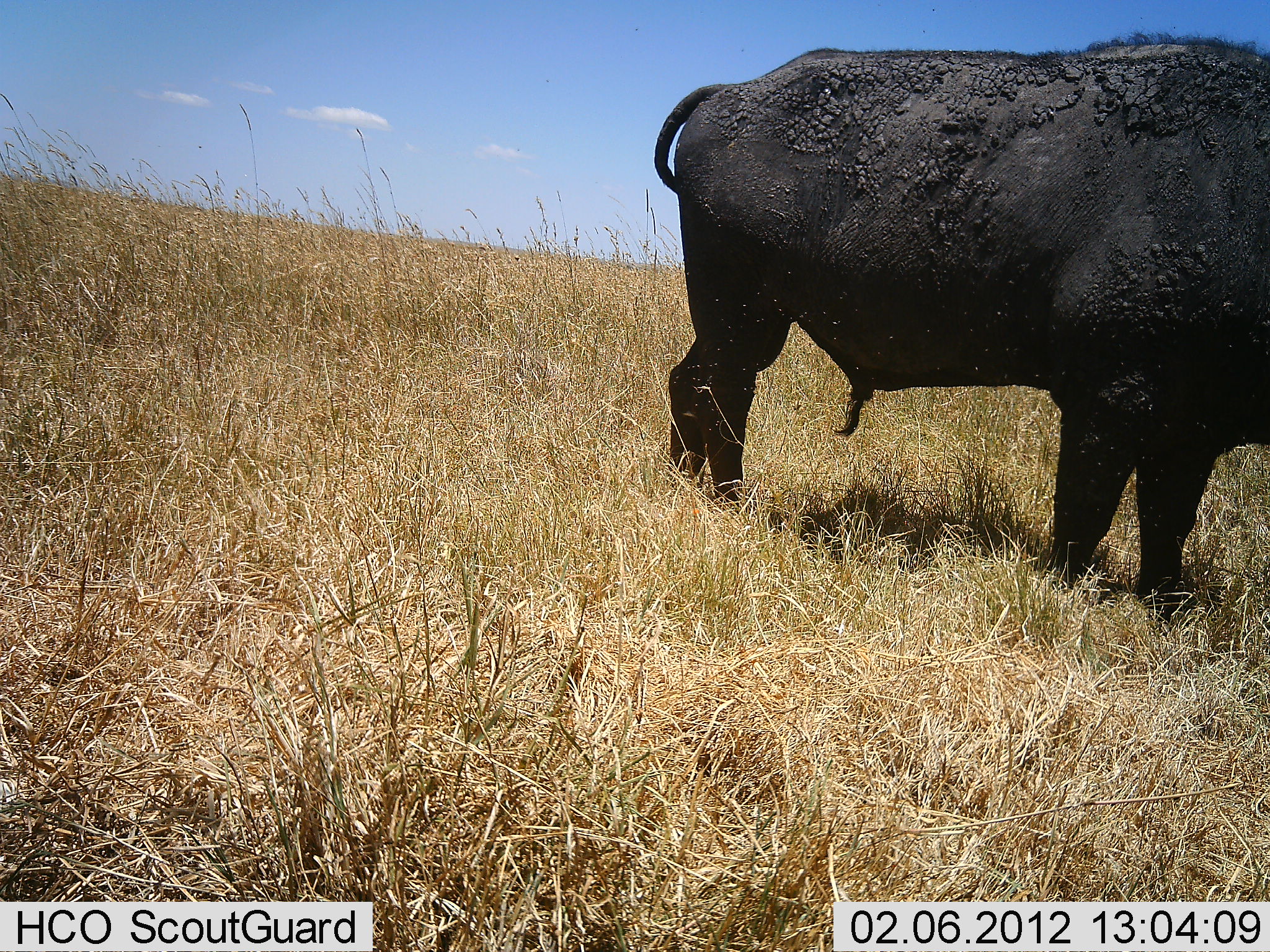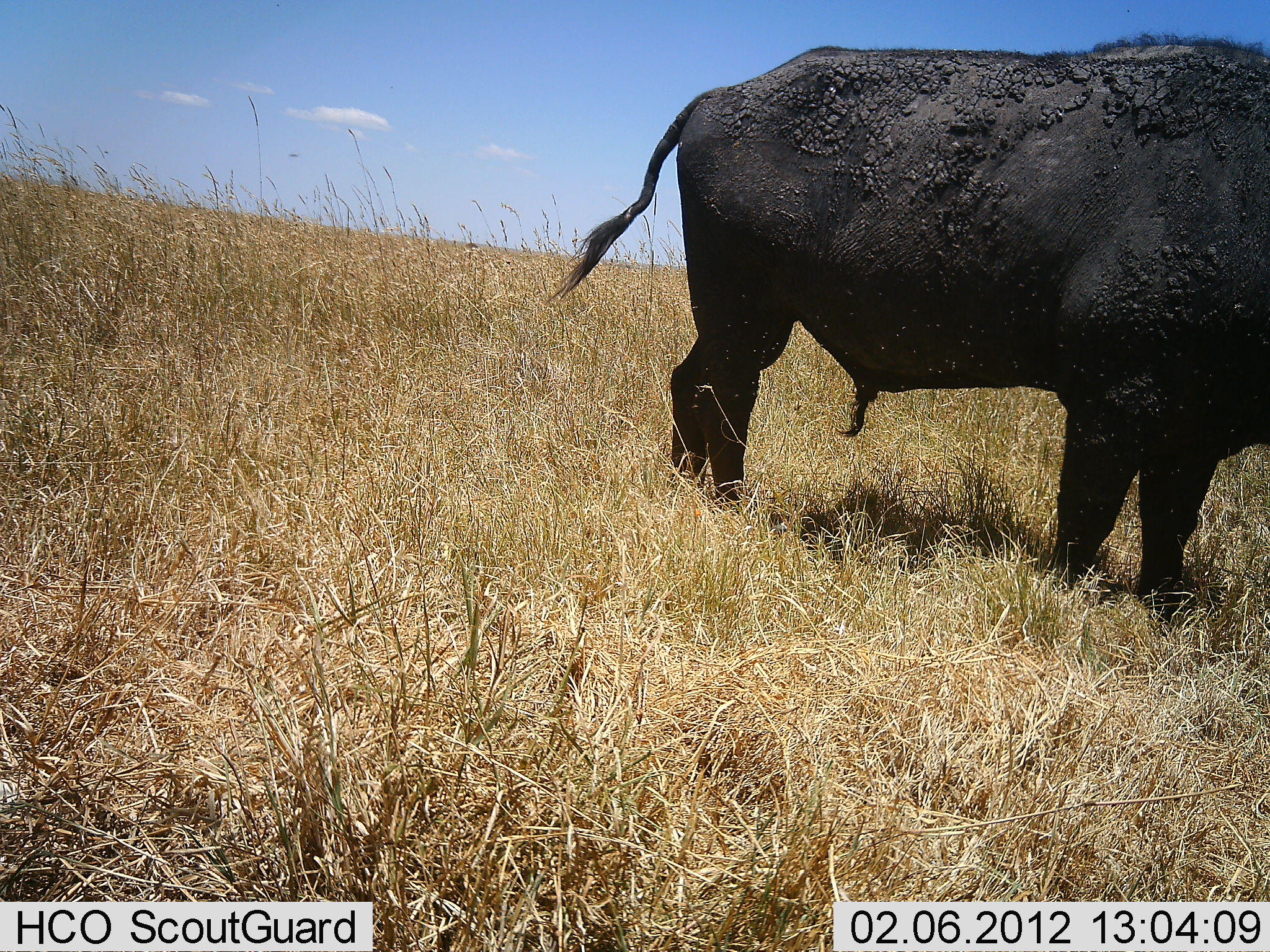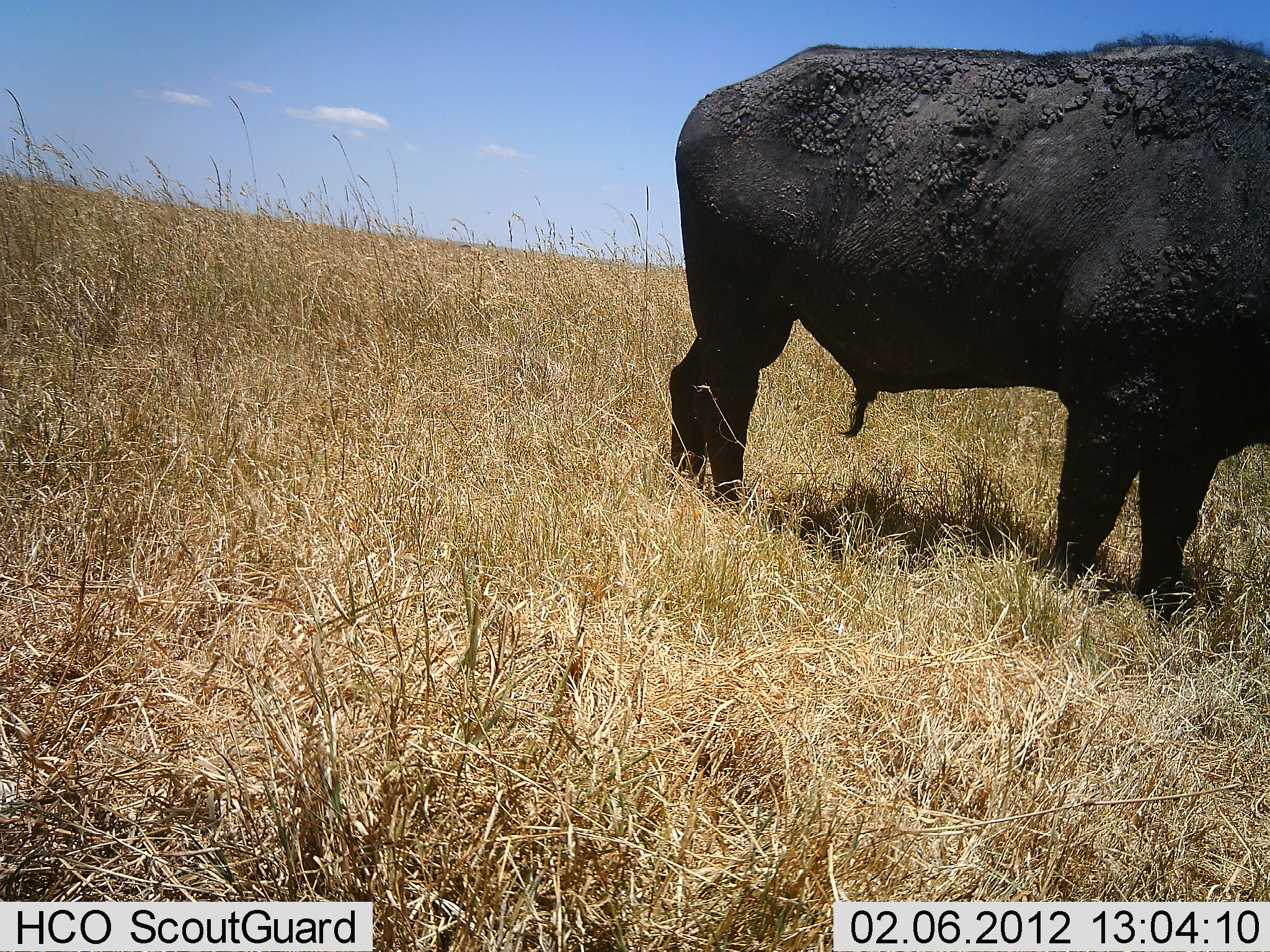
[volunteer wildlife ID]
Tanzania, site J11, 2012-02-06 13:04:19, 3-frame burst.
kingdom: Animalia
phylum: Chordata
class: Mammalia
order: Artiodactyla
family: Bovidae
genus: Syncerus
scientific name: Syncerus caffer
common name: cape buffalo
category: buffalo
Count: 1.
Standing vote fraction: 100%.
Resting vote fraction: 0%.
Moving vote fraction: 0%.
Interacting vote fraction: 0%.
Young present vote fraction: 0%.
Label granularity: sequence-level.